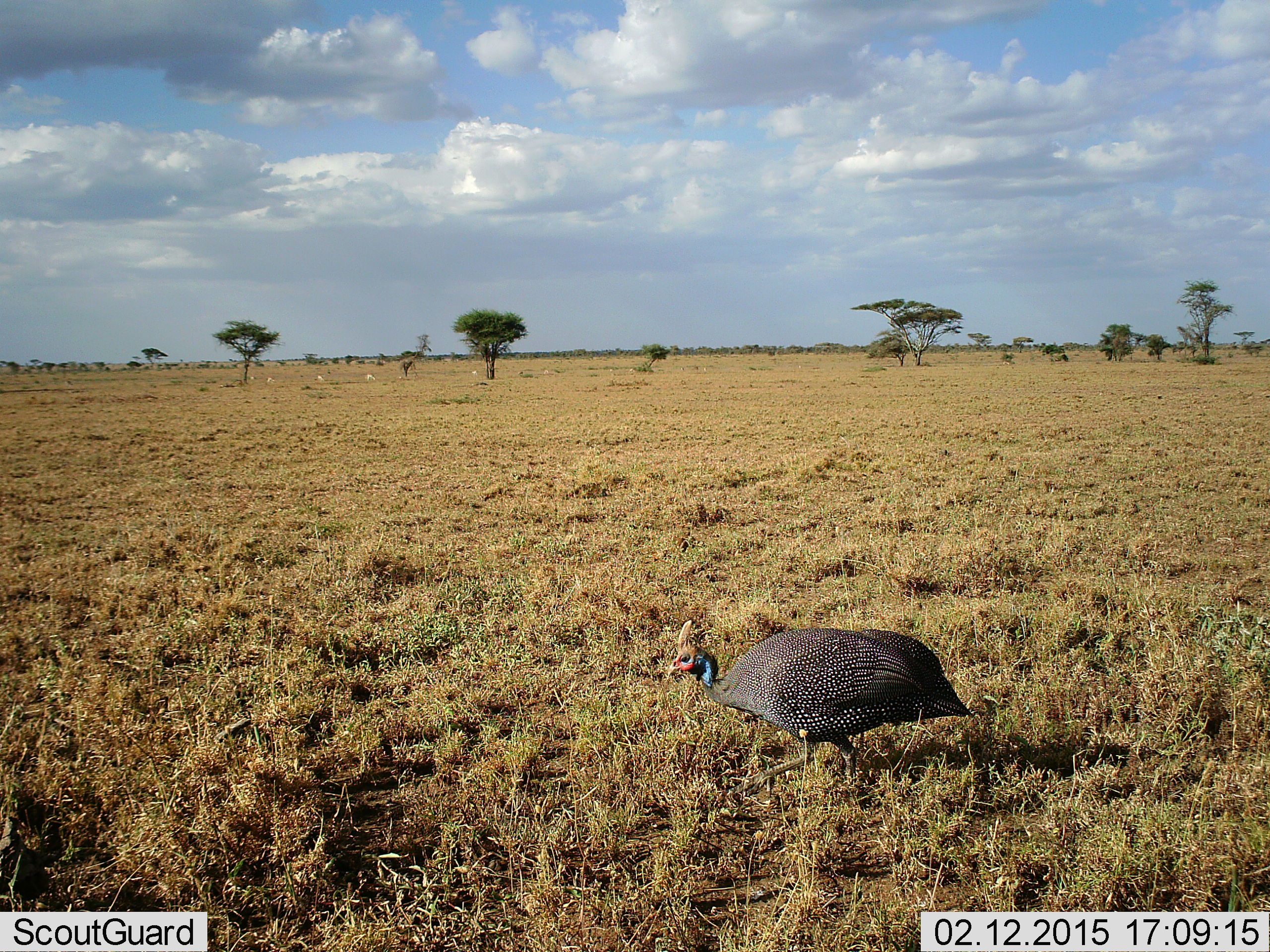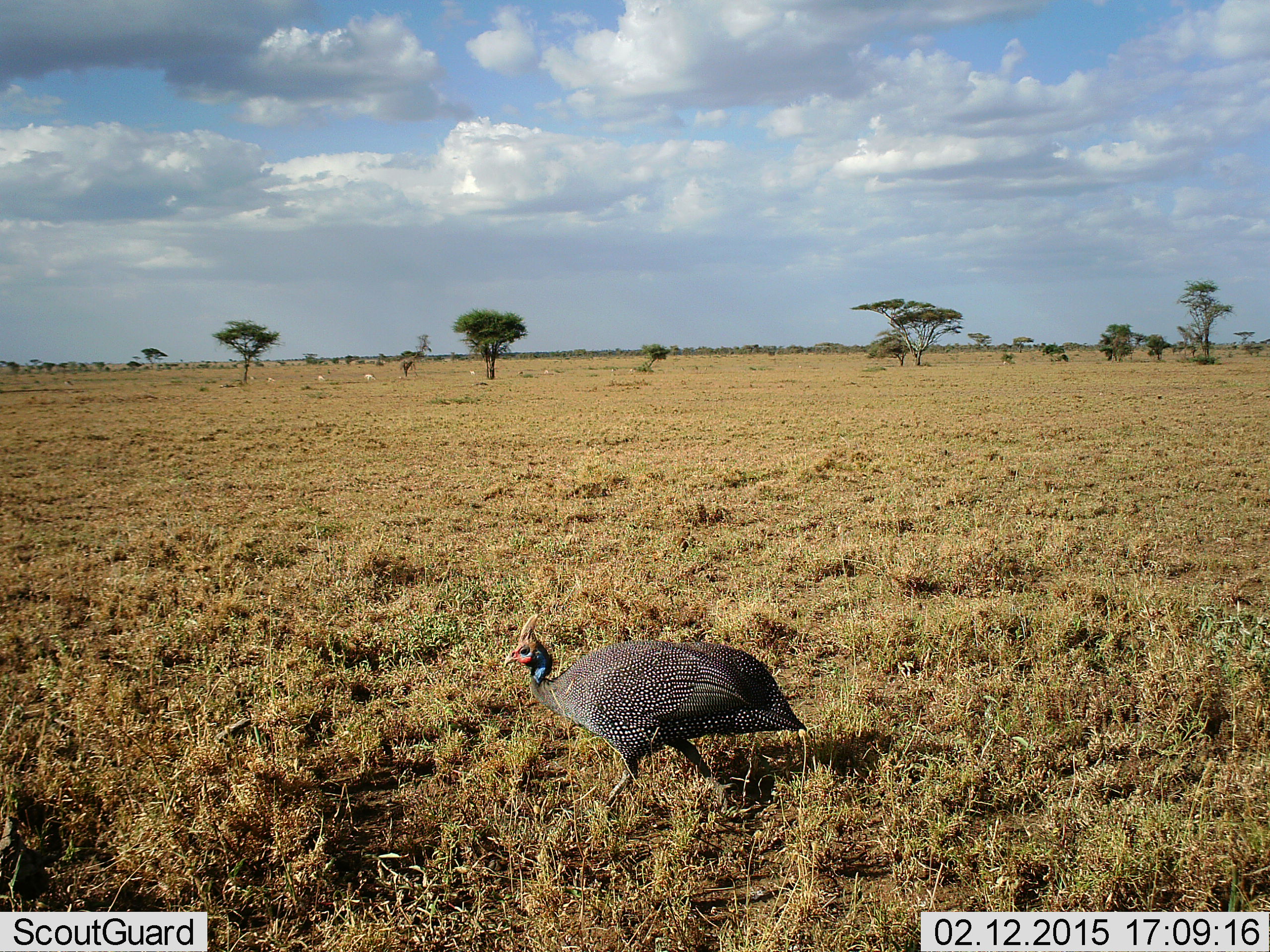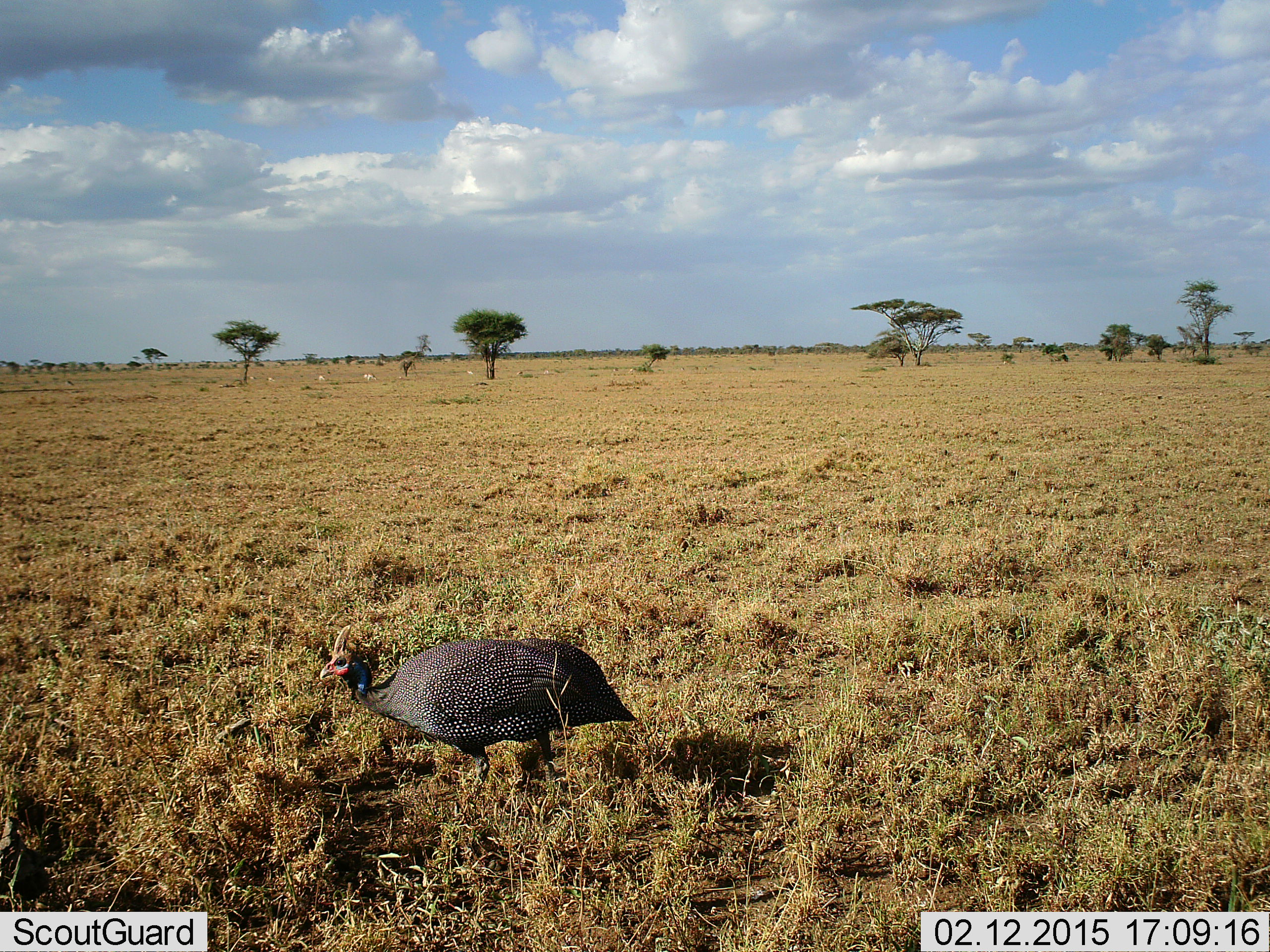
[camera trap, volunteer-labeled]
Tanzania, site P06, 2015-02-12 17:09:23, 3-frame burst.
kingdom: Animalia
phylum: Chordata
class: Aves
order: Galliformes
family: Numididae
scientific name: Numididae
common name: guinea fowl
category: guineafowl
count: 1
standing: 10%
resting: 0%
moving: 90%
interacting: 0%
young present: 0%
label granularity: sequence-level